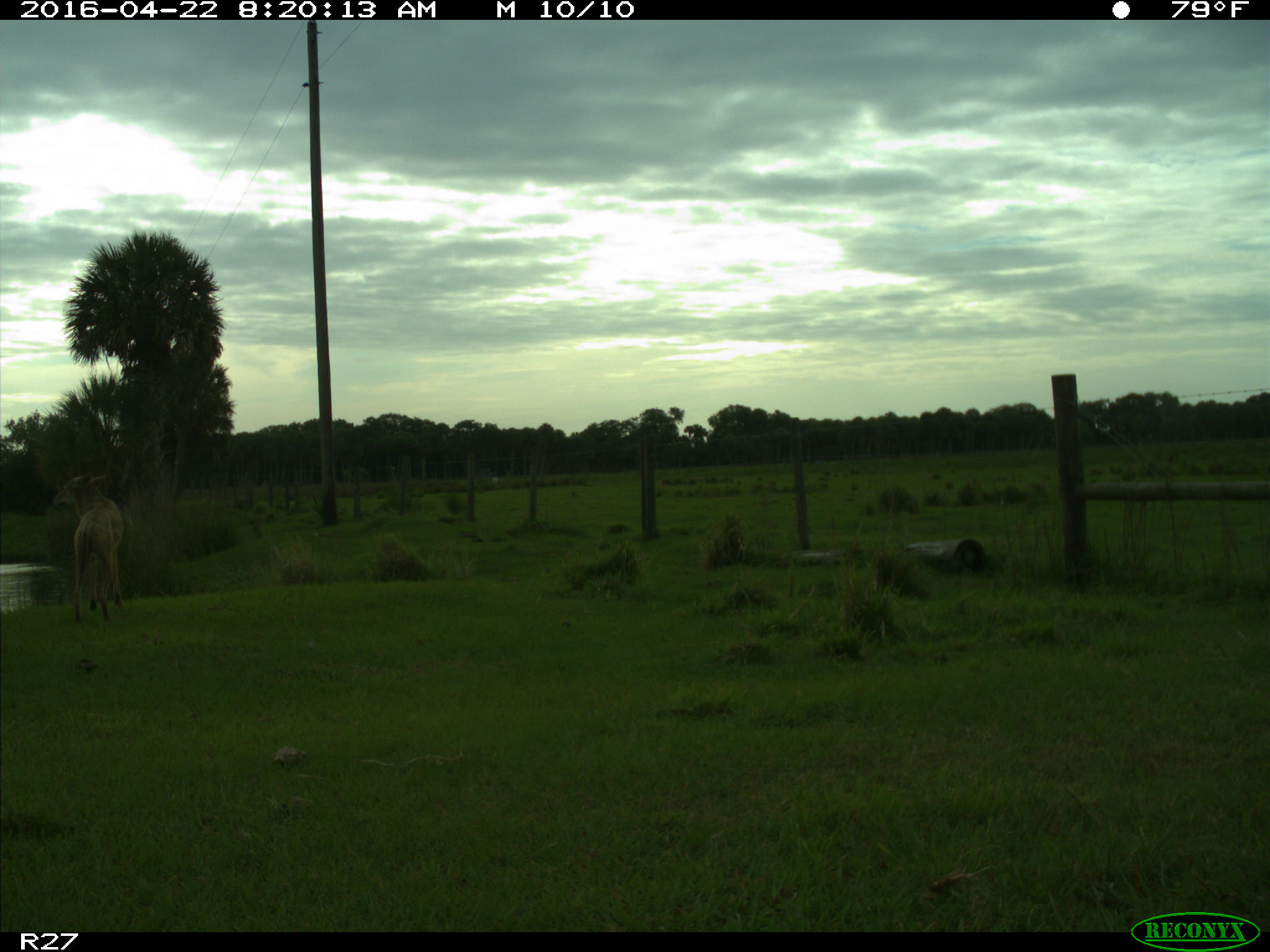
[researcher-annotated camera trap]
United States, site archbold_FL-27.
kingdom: Animalia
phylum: Chordata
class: Mammalia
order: Carnivora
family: Canidae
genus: Canis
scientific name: Canis latrans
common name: coyote